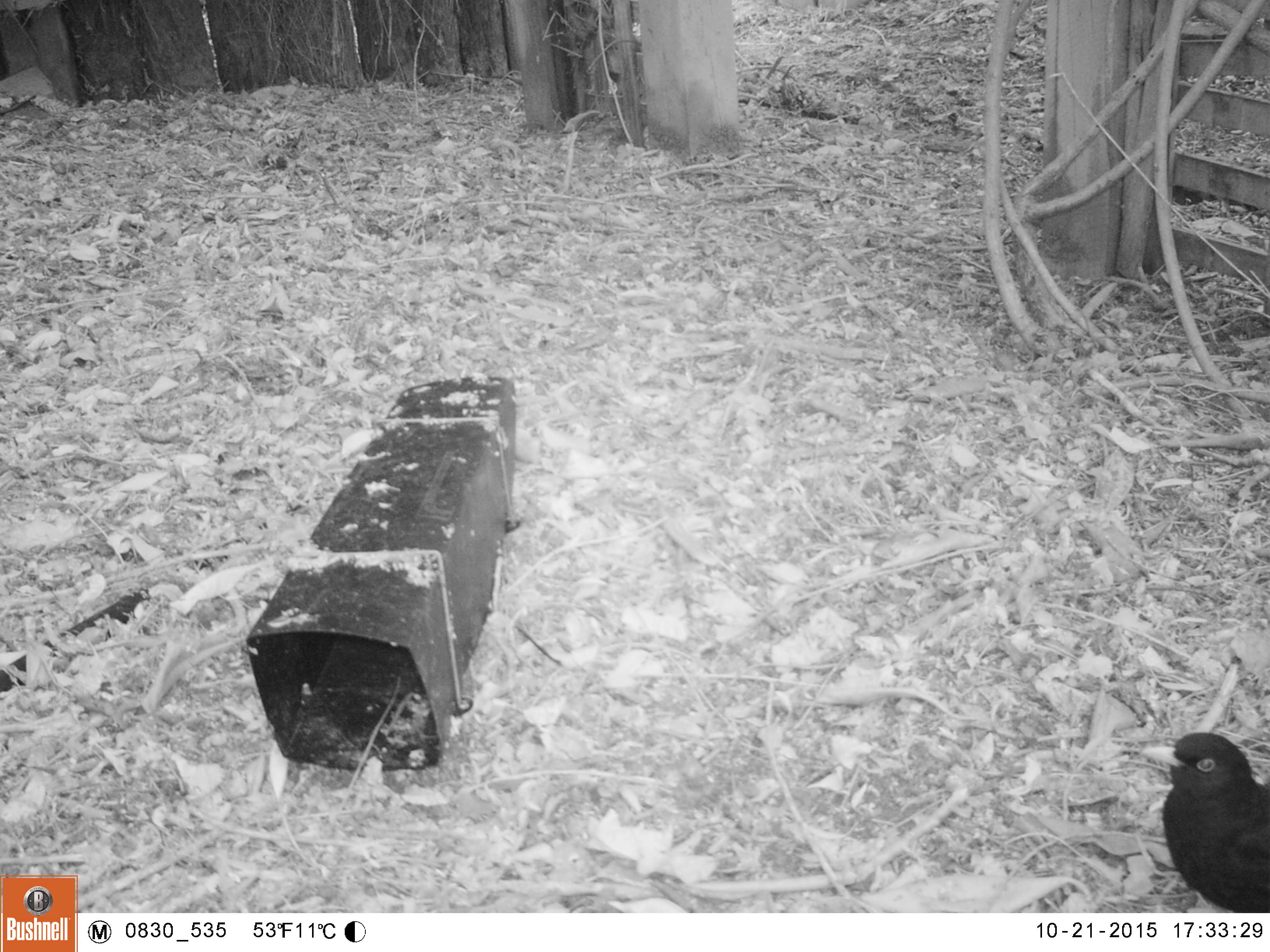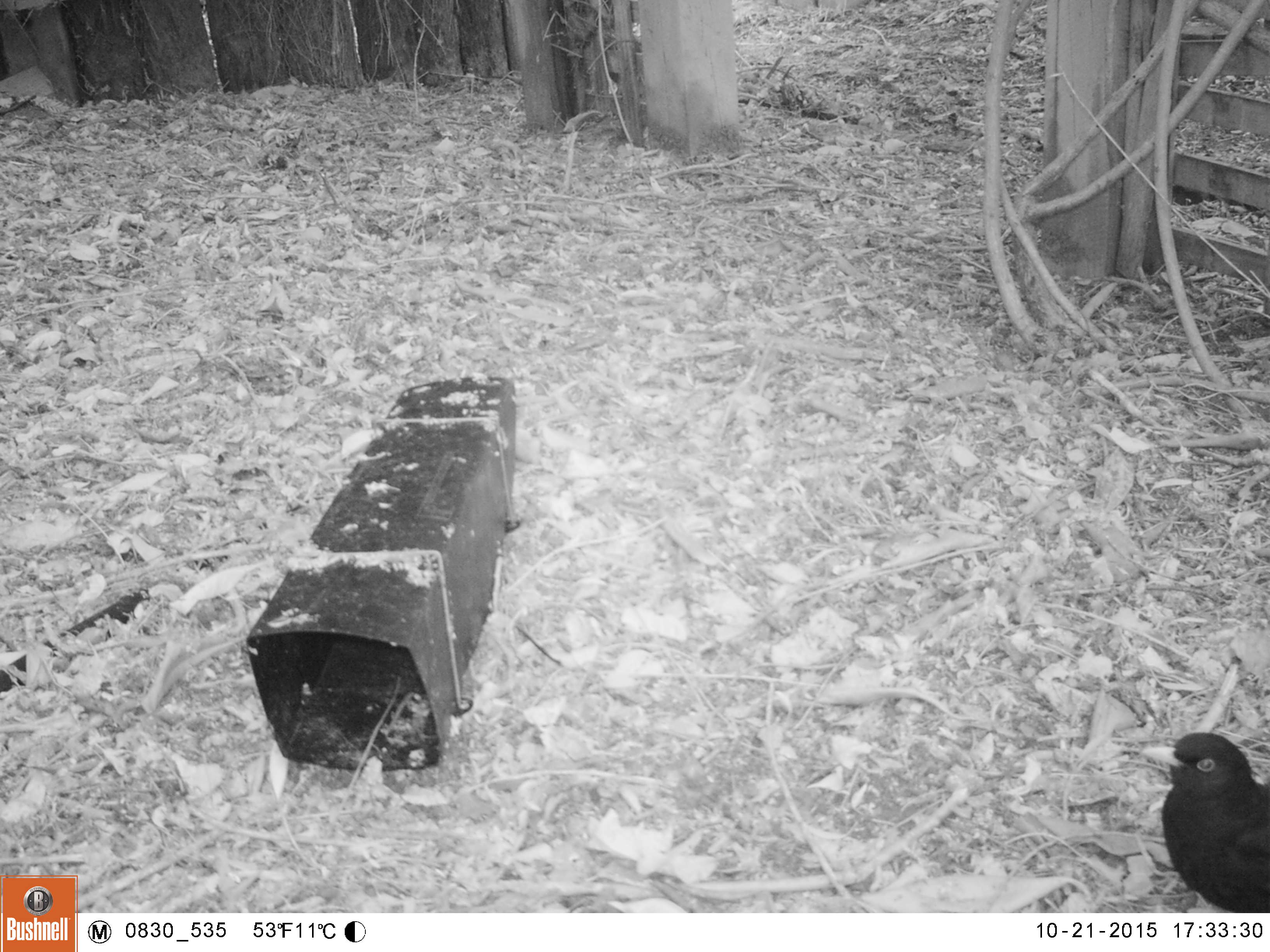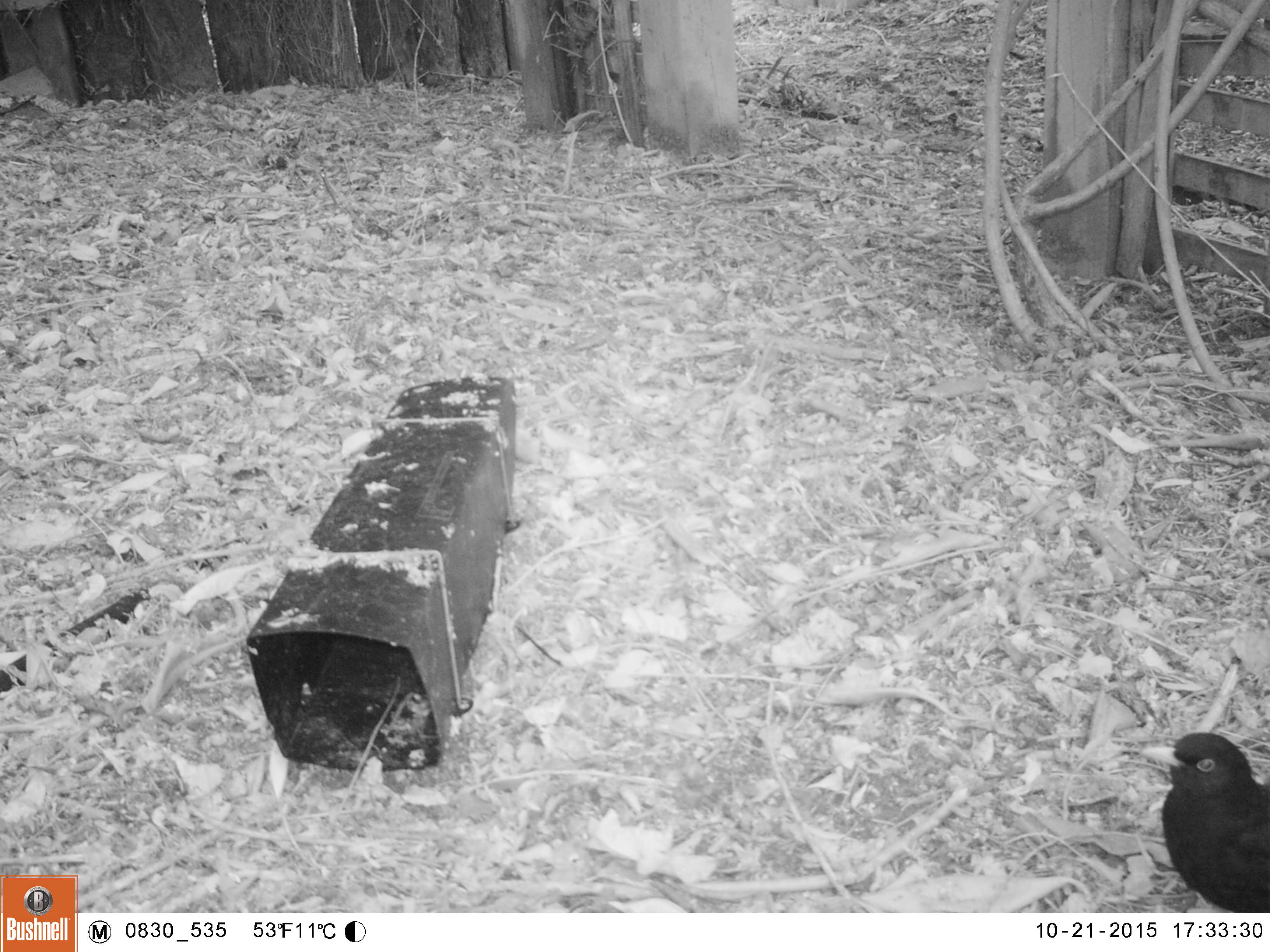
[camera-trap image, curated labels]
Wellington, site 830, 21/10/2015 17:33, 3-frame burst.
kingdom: Animalia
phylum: Chordata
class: Aves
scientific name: Aves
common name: bird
Bird (Aves).